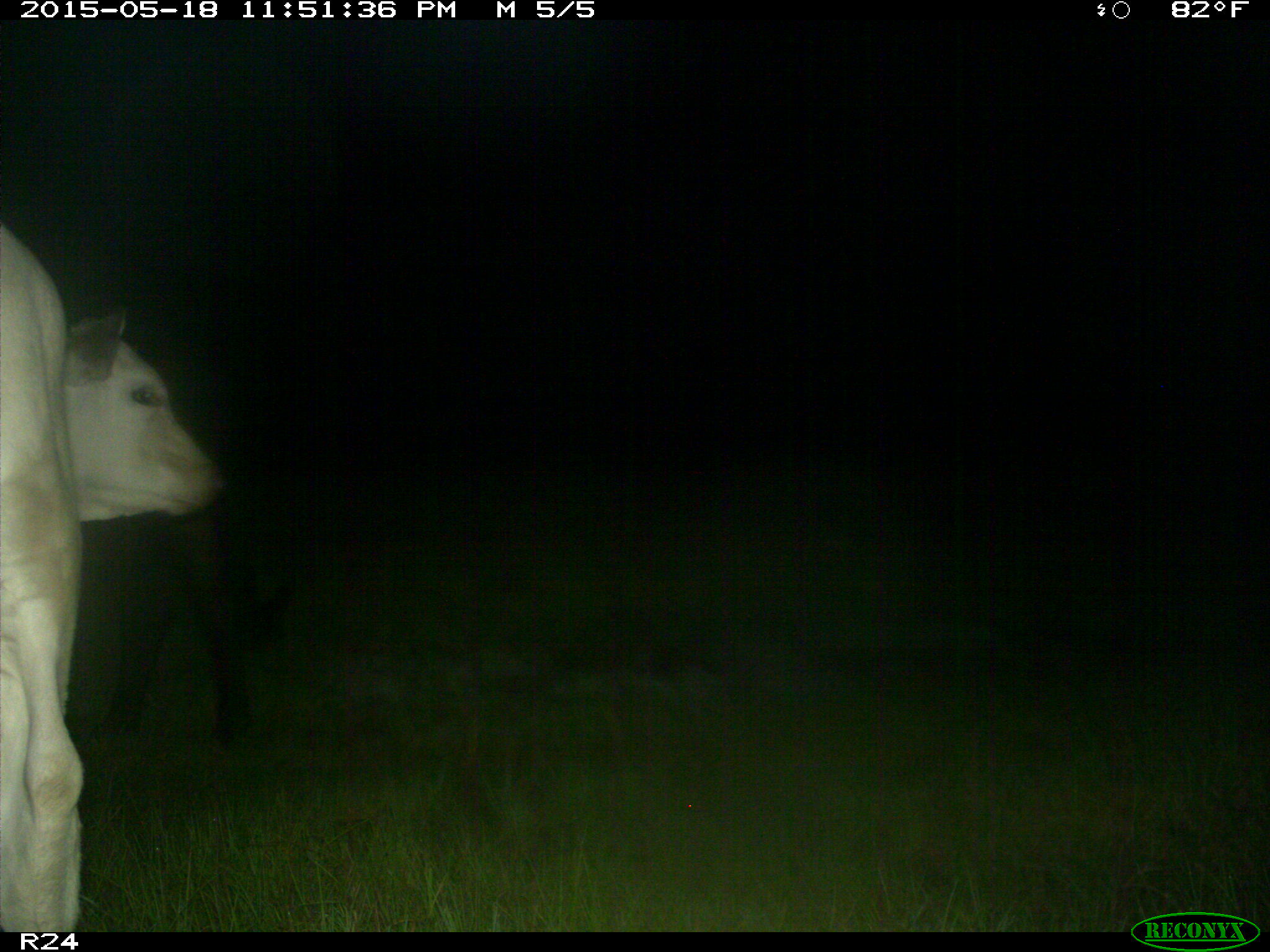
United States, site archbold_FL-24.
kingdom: Animalia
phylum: Chordata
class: Mammalia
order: Artiodactyla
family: Bovidae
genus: Bos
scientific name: Bos taurus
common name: domestic cow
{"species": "Bos taurus (domestic cow)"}